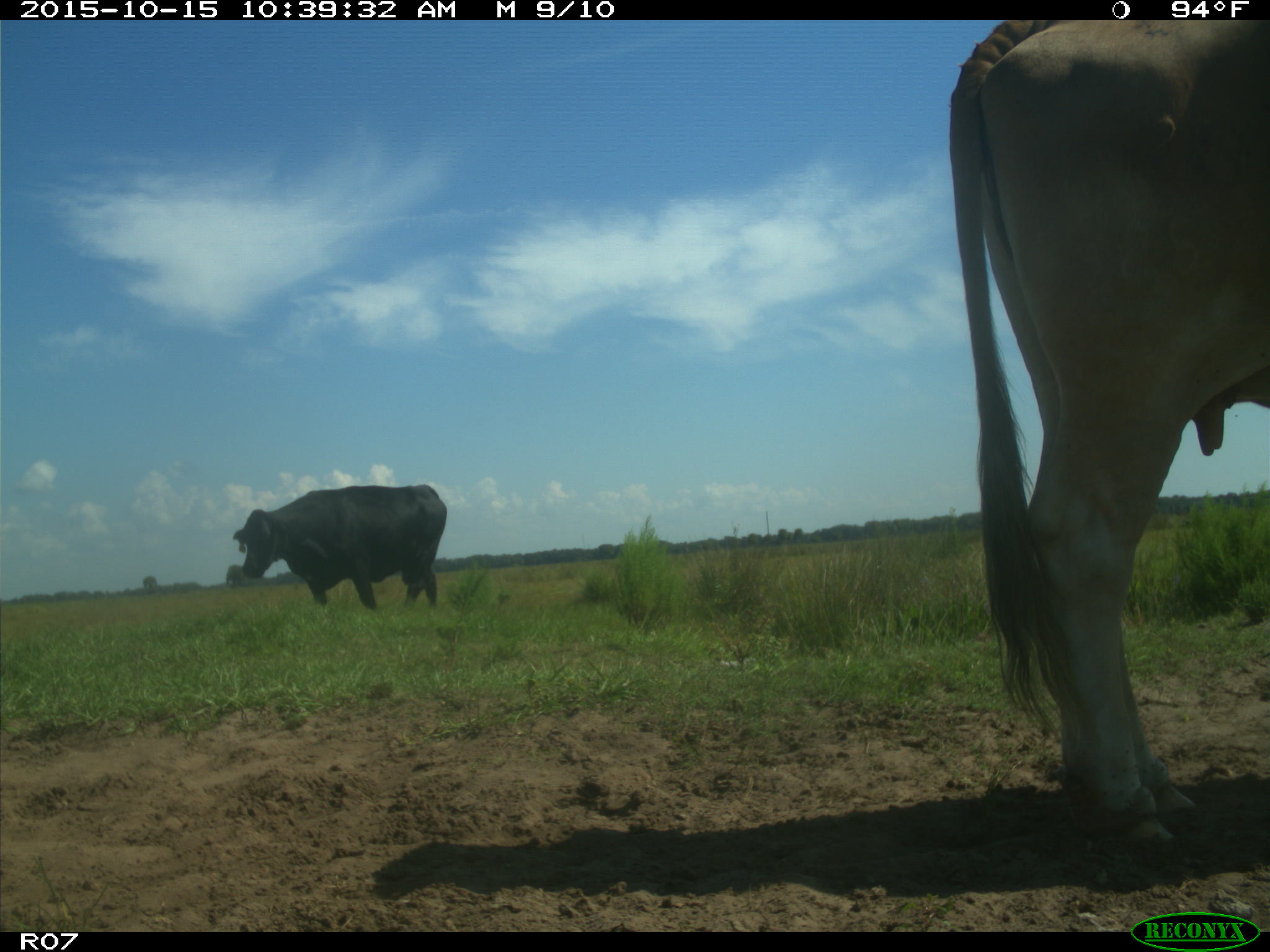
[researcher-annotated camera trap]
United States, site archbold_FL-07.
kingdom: Animalia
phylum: Chordata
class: Mammalia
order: Artiodactyla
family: Bovidae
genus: Bos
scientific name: Bos taurus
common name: domestic cow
Bos taurus (domestic cow).